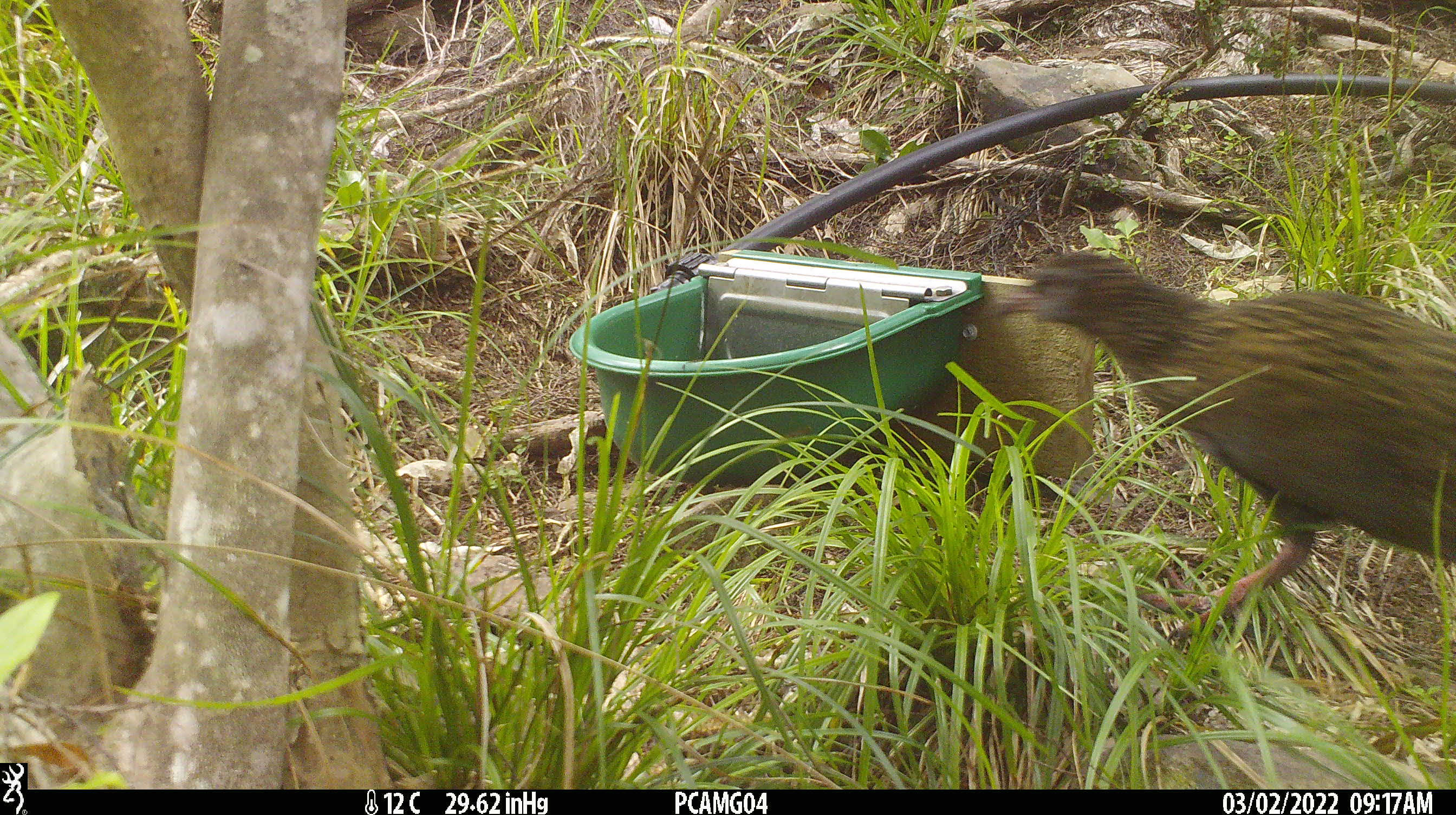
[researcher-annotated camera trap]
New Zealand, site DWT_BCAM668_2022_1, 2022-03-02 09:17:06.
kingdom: Animalia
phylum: Chordata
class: Aves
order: Gruiformes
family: Rallidae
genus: Gallirallus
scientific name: Gallirallus australis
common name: weka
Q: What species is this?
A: Weka (Gallirallus australis).